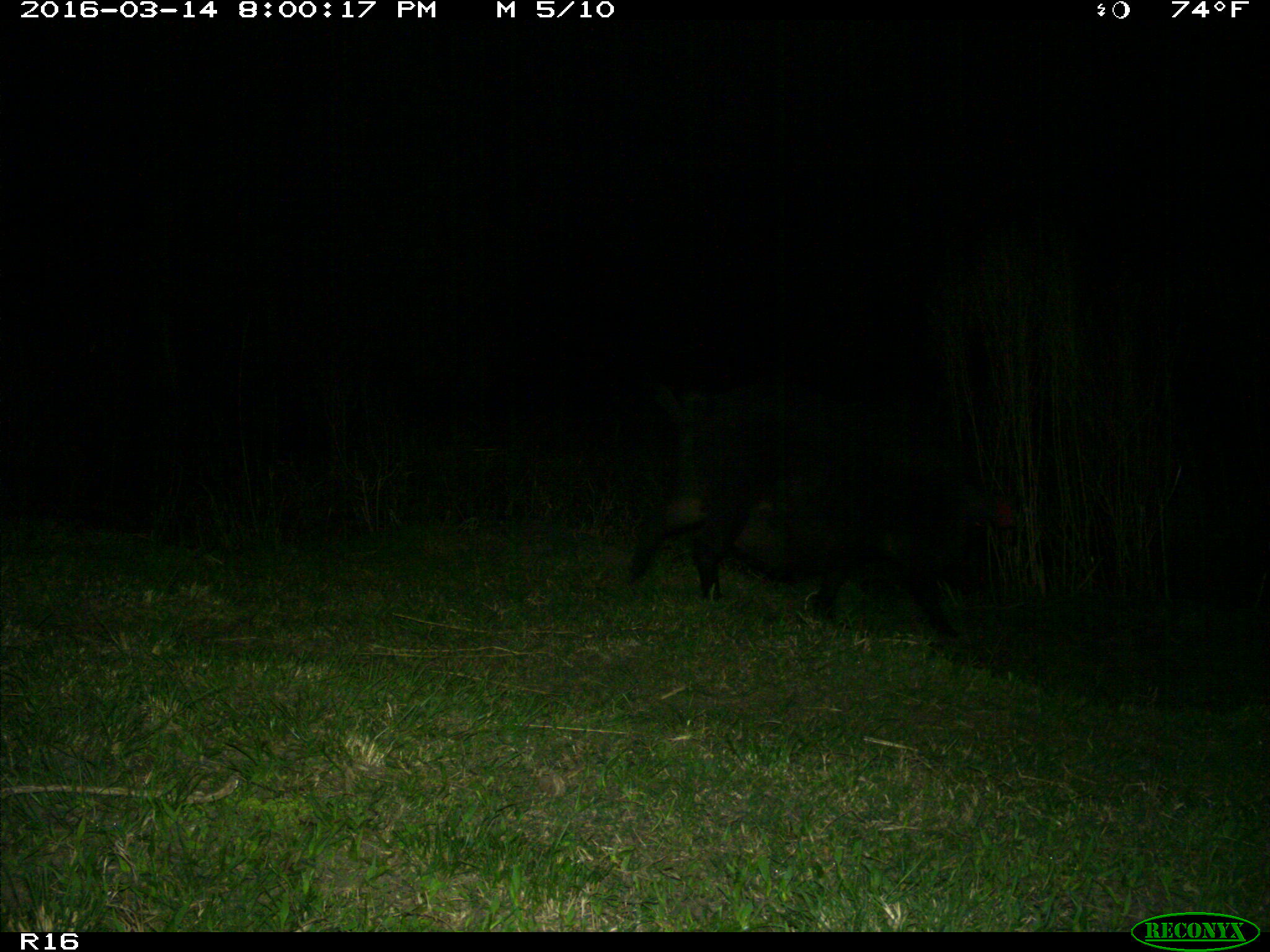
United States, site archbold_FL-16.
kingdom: Animalia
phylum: Chordata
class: Mammalia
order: Artiodactyla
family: Suidae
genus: Sus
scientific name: Sus scrofa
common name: wild boar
Sus scrofa (wild boar).